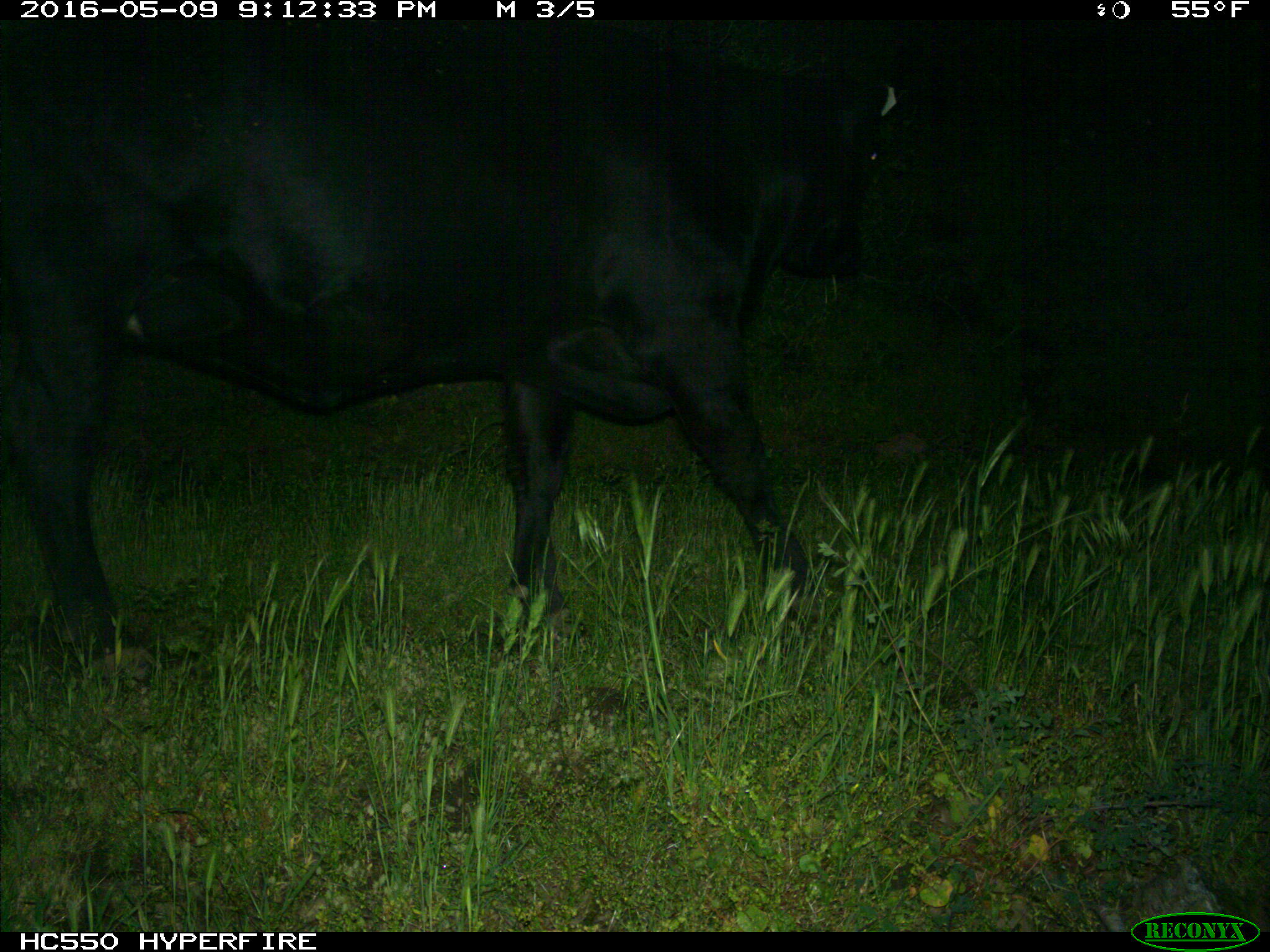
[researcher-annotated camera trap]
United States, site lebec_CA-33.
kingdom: Animalia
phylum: Chordata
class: Mammalia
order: Artiodactyla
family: Bovidae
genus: Bos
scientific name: Bos taurus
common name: domestic cow